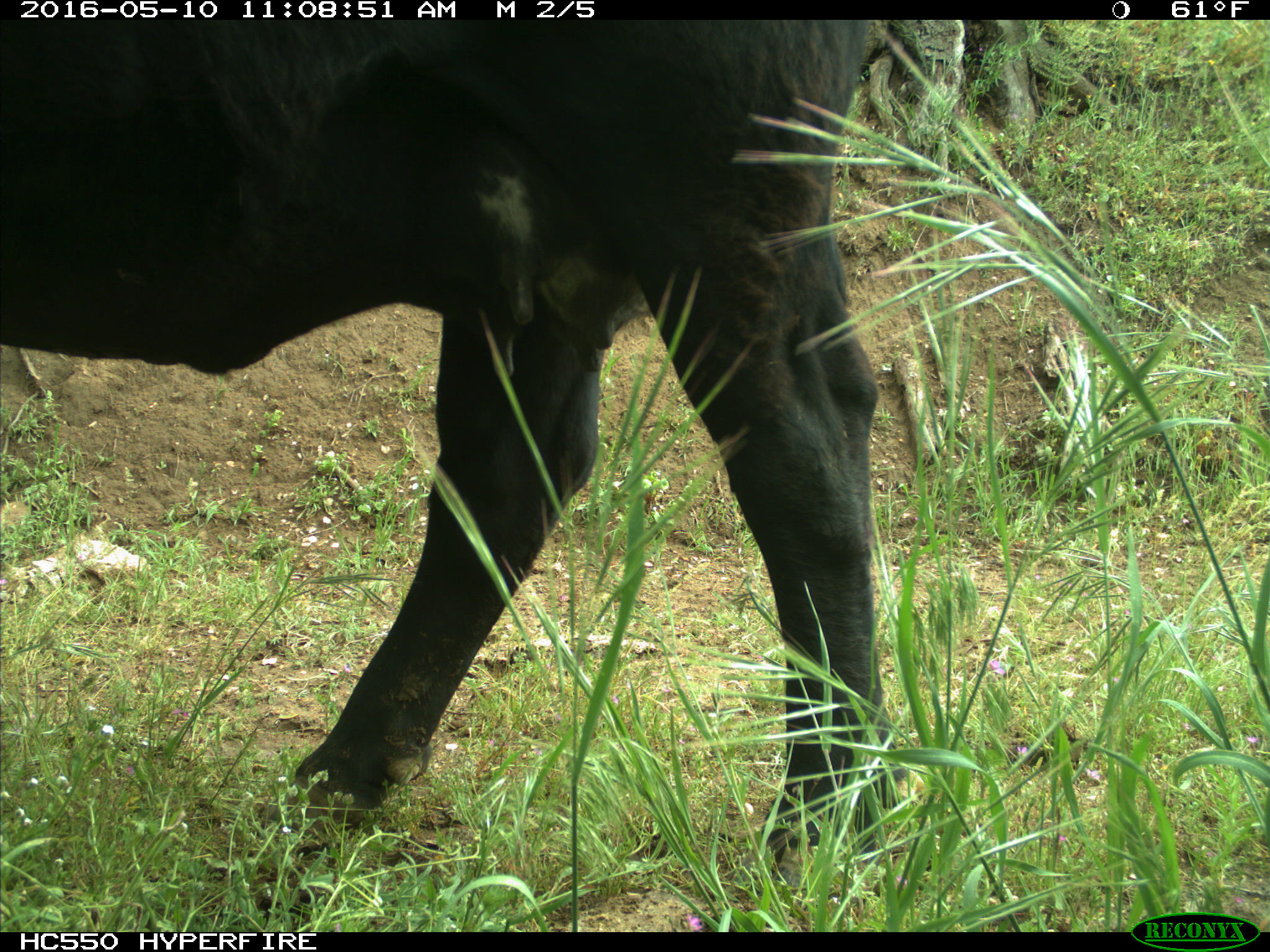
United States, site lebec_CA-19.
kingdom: Animalia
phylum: Chordata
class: Mammalia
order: Artiodactyla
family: Bovidae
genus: Bos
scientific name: Bos taurus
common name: domestic cow